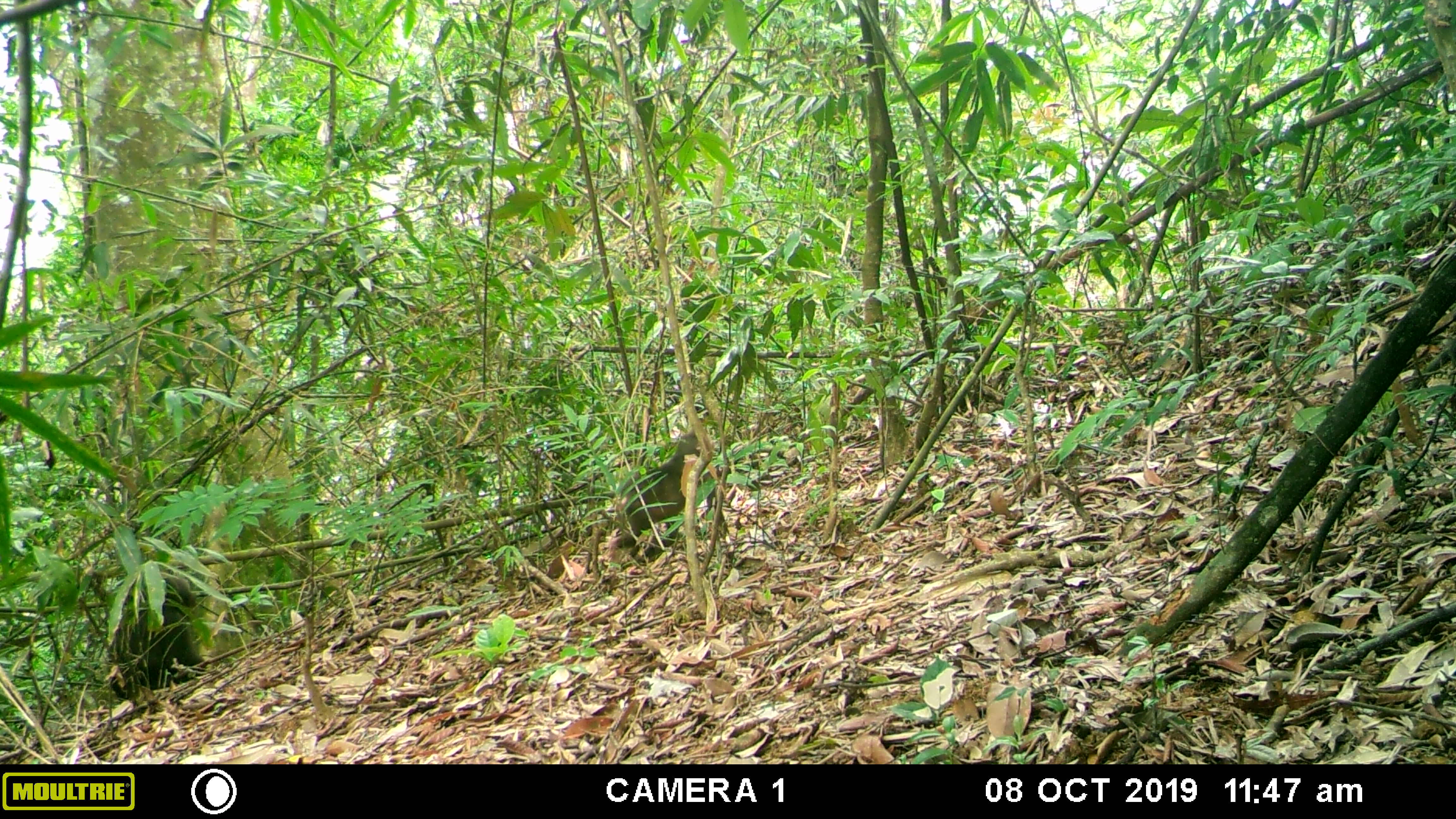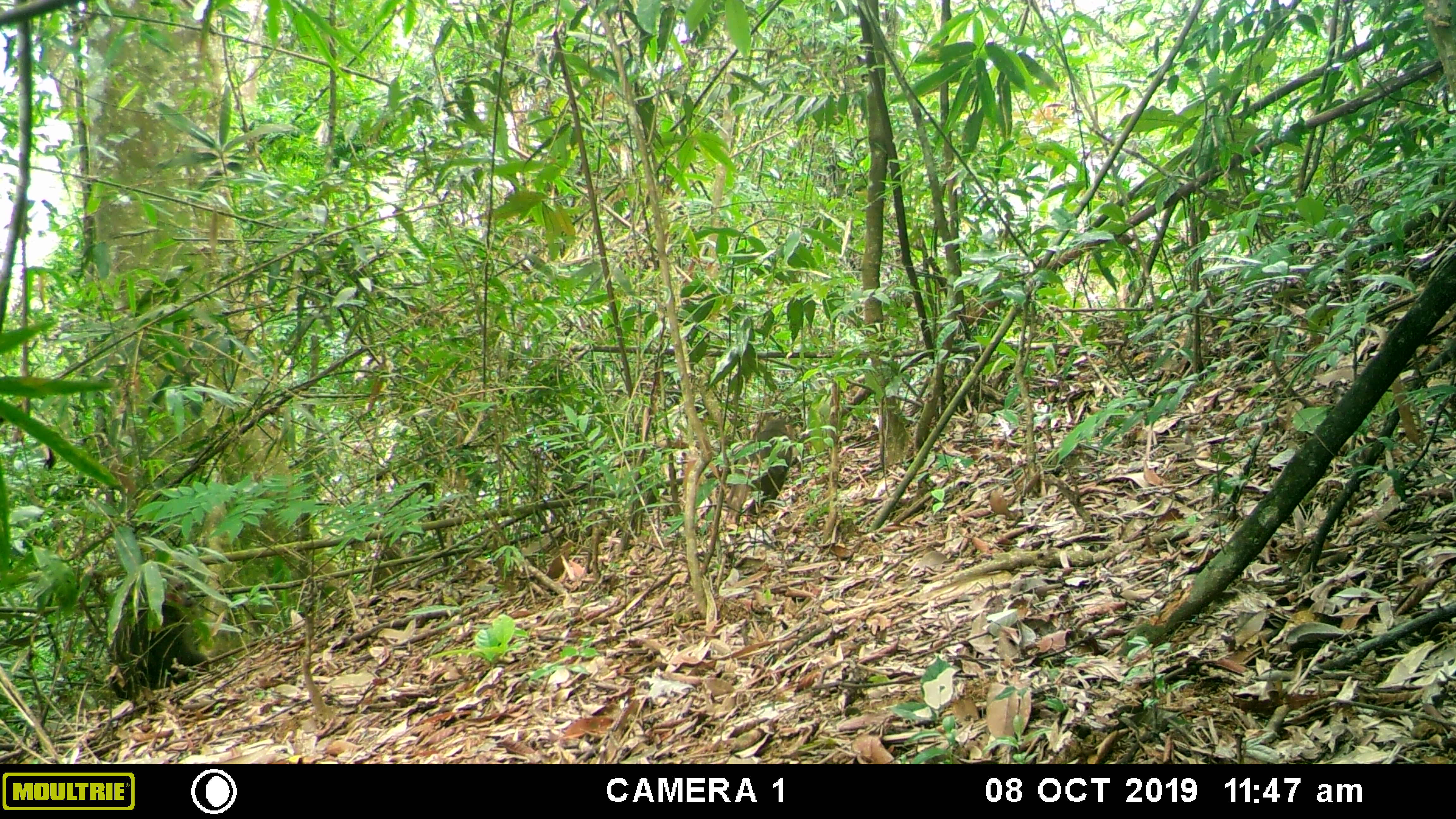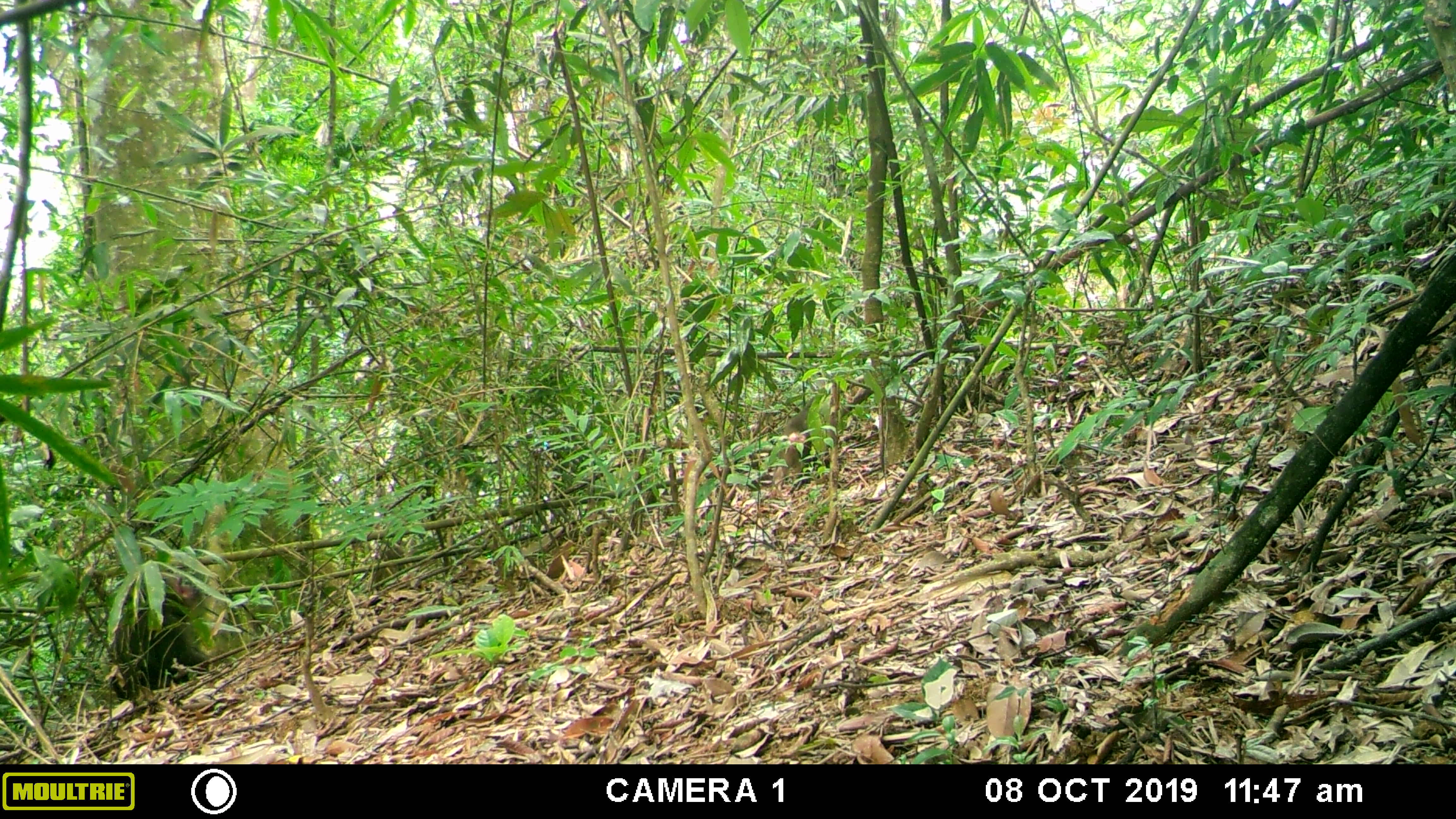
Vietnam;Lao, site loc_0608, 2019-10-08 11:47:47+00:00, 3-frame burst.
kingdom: Animalia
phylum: Chordata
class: Mammalia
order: Primates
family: Cercopithecidae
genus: Macaca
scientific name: Macaca arctoides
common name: stump-tailed macaque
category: stump tailed macaque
Stump tailed macaque (stump-tailed macaque) (Macaca arctoides). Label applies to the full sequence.